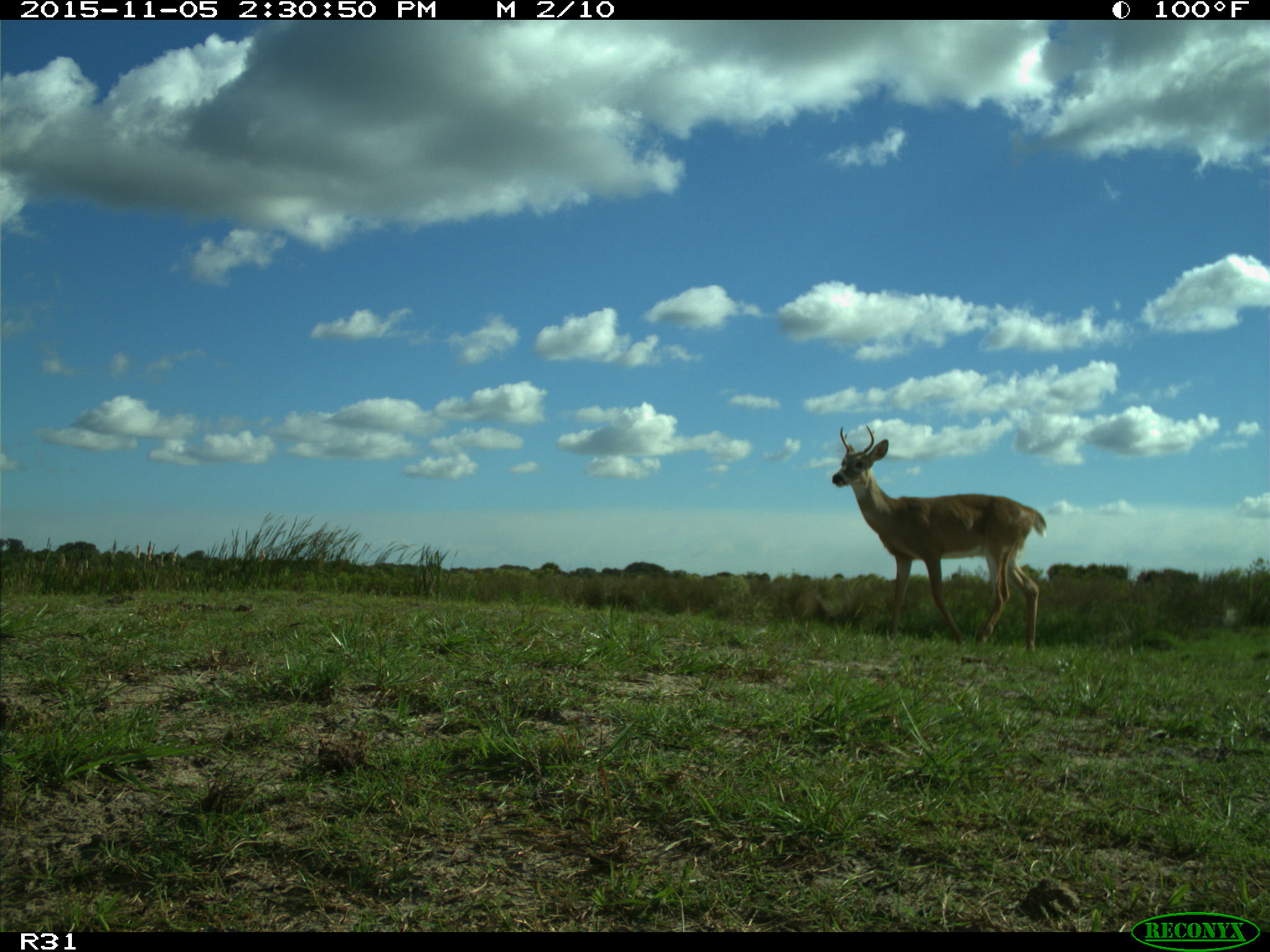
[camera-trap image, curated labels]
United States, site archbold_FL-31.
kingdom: Animalia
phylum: Chordata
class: Mammalia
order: Artiodactyla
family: Cervidae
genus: Odocoileus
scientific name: Odocoileus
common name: deer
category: unidentified deer